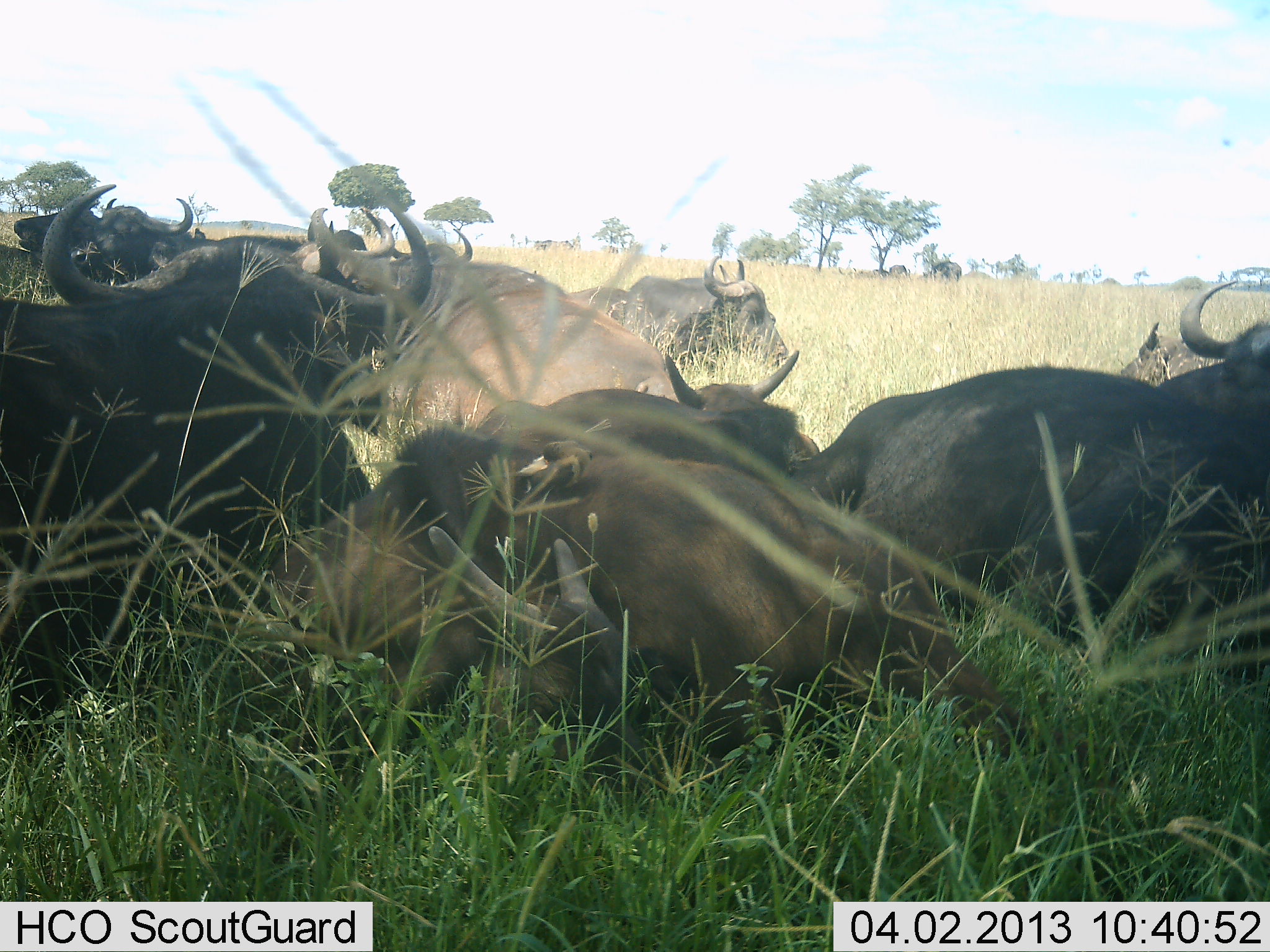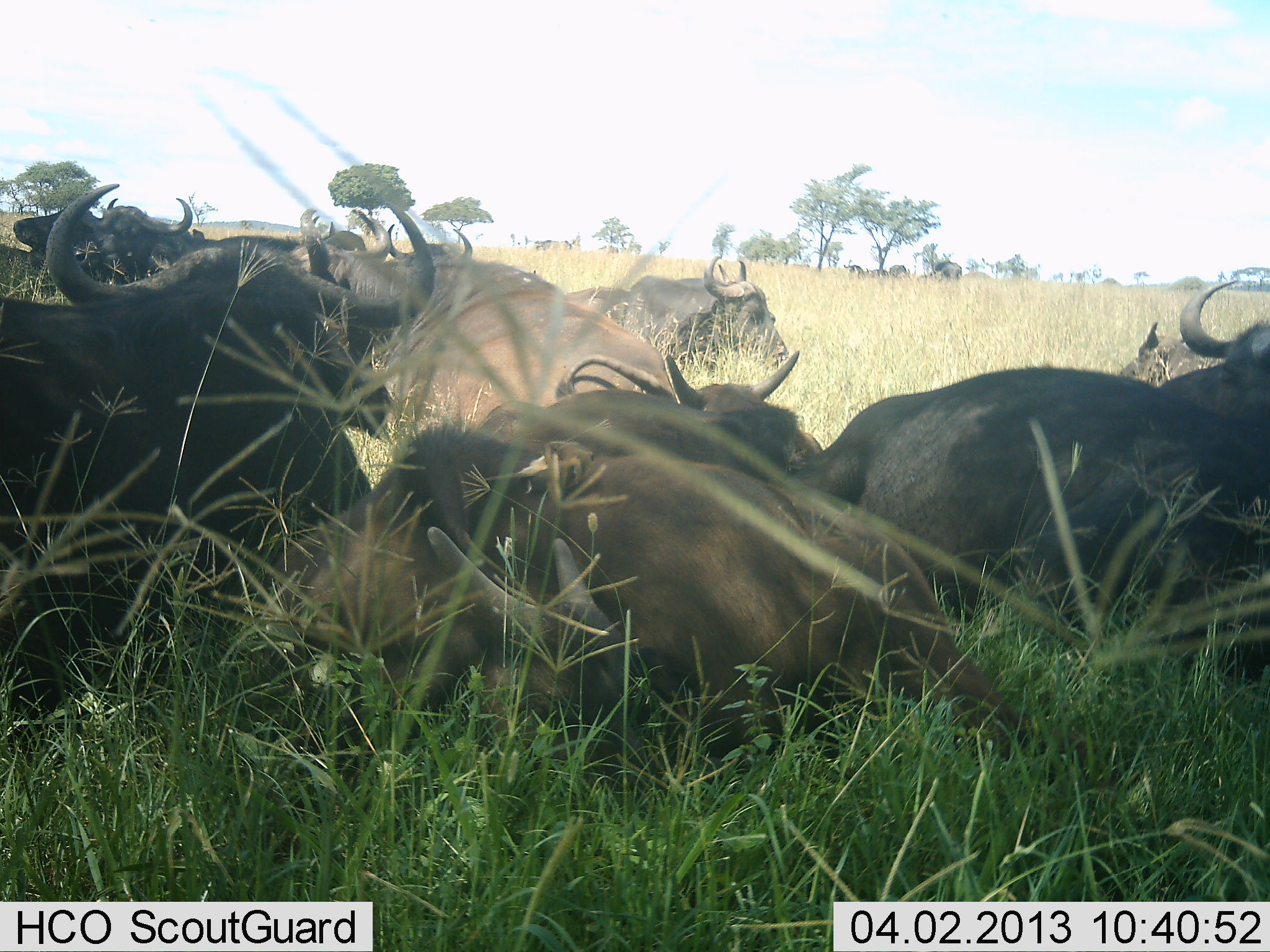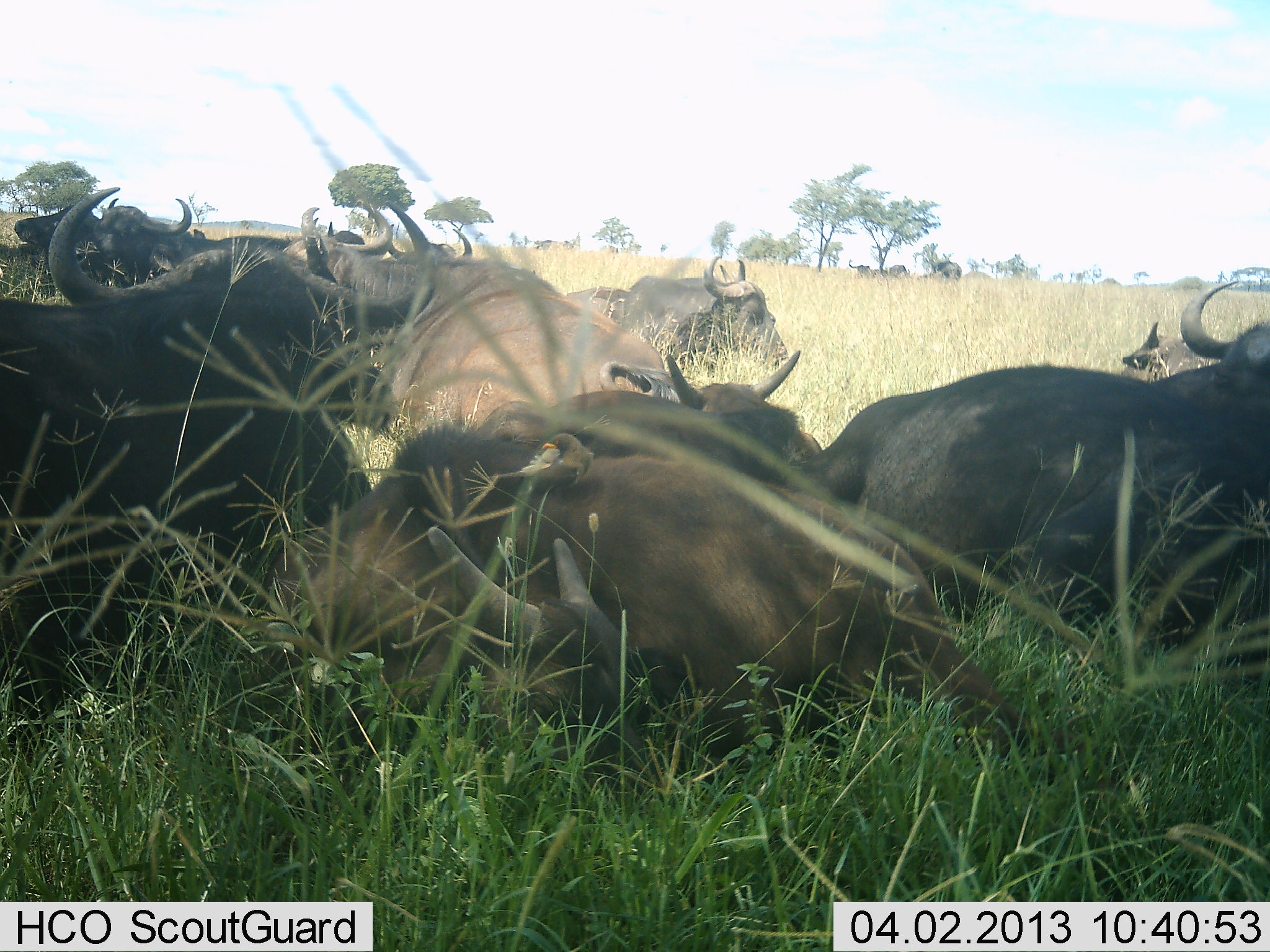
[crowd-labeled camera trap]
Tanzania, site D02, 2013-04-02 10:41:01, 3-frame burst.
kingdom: Animalia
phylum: Chordata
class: Mammalia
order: Artiodactyla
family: Bovidae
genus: Syncerus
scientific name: Syncerus caffer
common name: cape buffalo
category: buffalo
Buffalo (cape buffalo) (Syncerus caffer), count 11-50. Behavior (volunteer vote fractions): standing 14%, resting 100%, moving 0%, interacting 0%. Young present (vote fraction): 14%. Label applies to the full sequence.